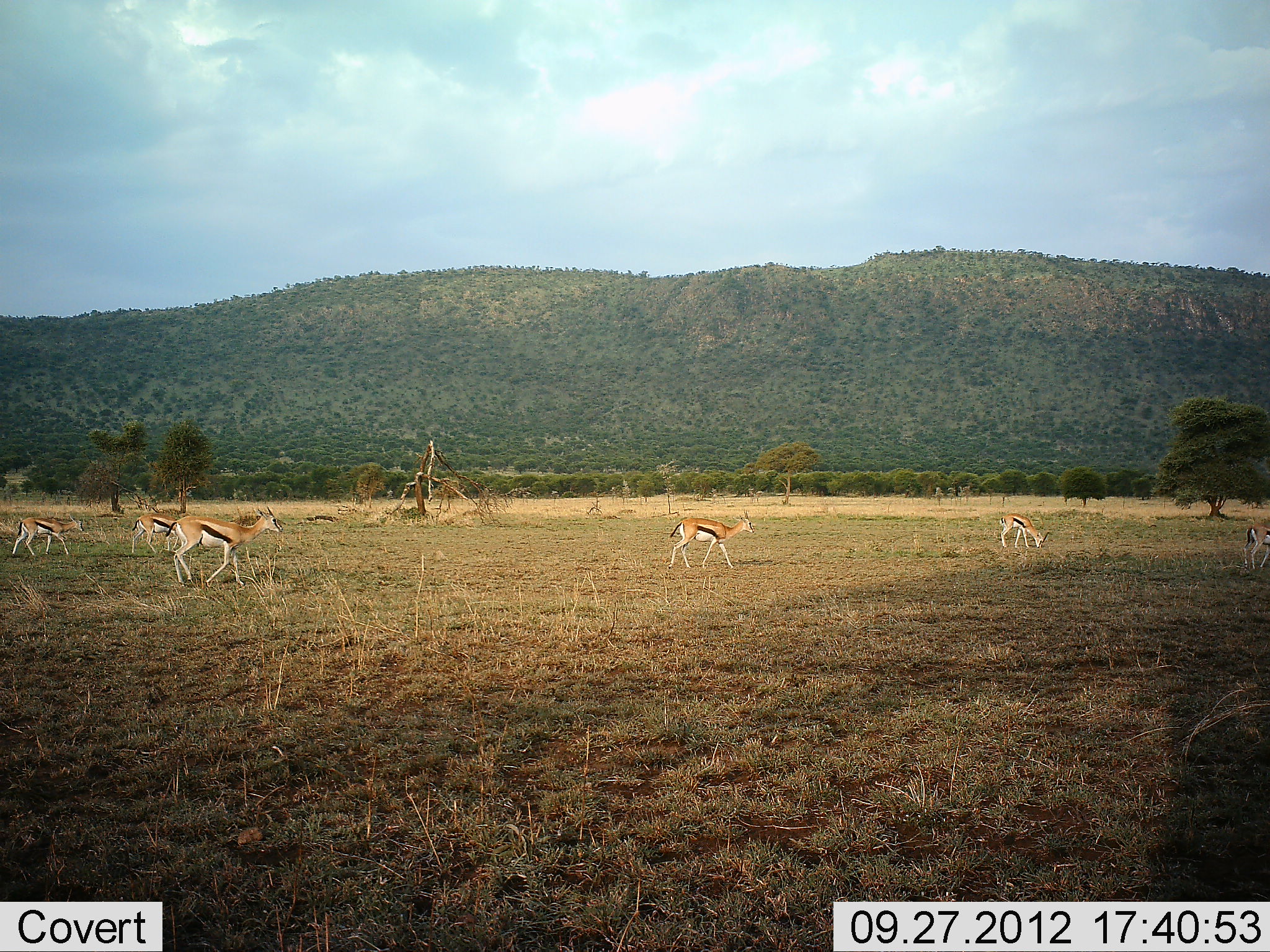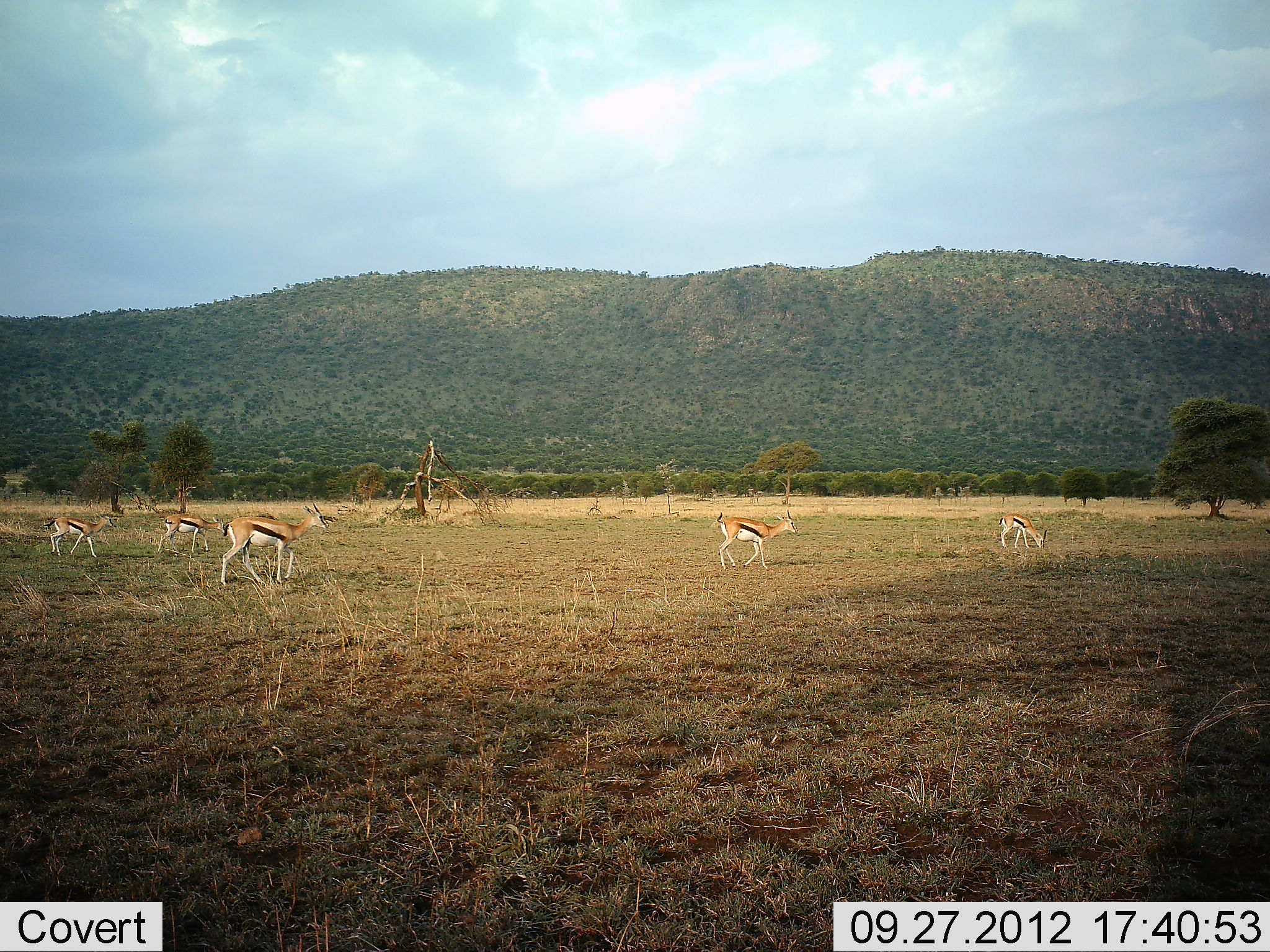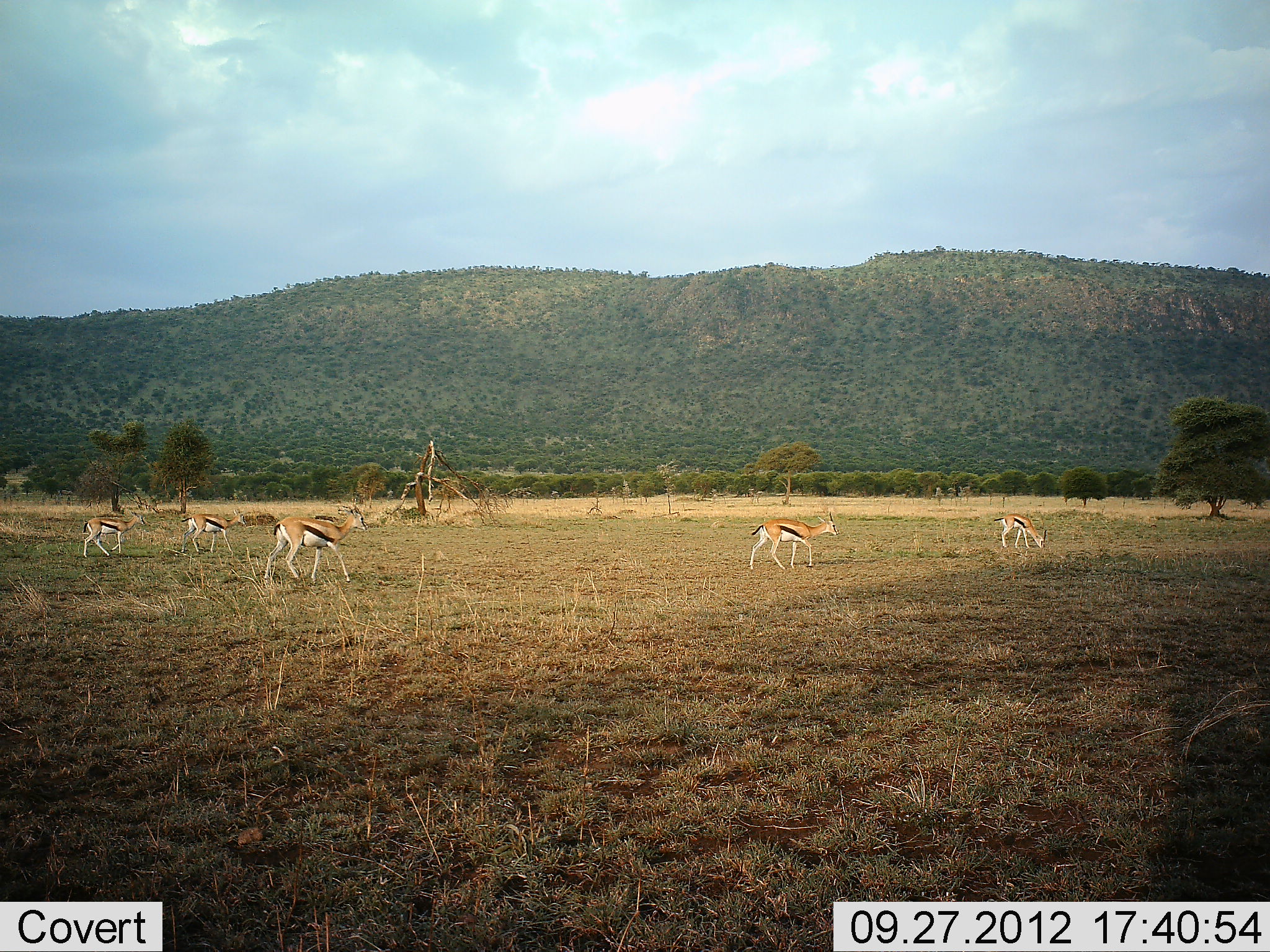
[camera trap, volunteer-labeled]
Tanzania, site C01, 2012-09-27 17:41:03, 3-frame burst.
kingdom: Animalia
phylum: Chordata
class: Mammalia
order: Artiodactyla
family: Bovidae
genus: Eudorcas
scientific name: Eudorcas thomsonii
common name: thomson's gazelle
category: gazellethomsons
Gazellethomsons (thomson's gazelle) (Eudorcas thomsonii), count 6. Behavior (volunteer vote fractions): standing 30%, resting 0%, moving 90%, interacting 0%. Young present (vote fraction): 0%. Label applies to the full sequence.